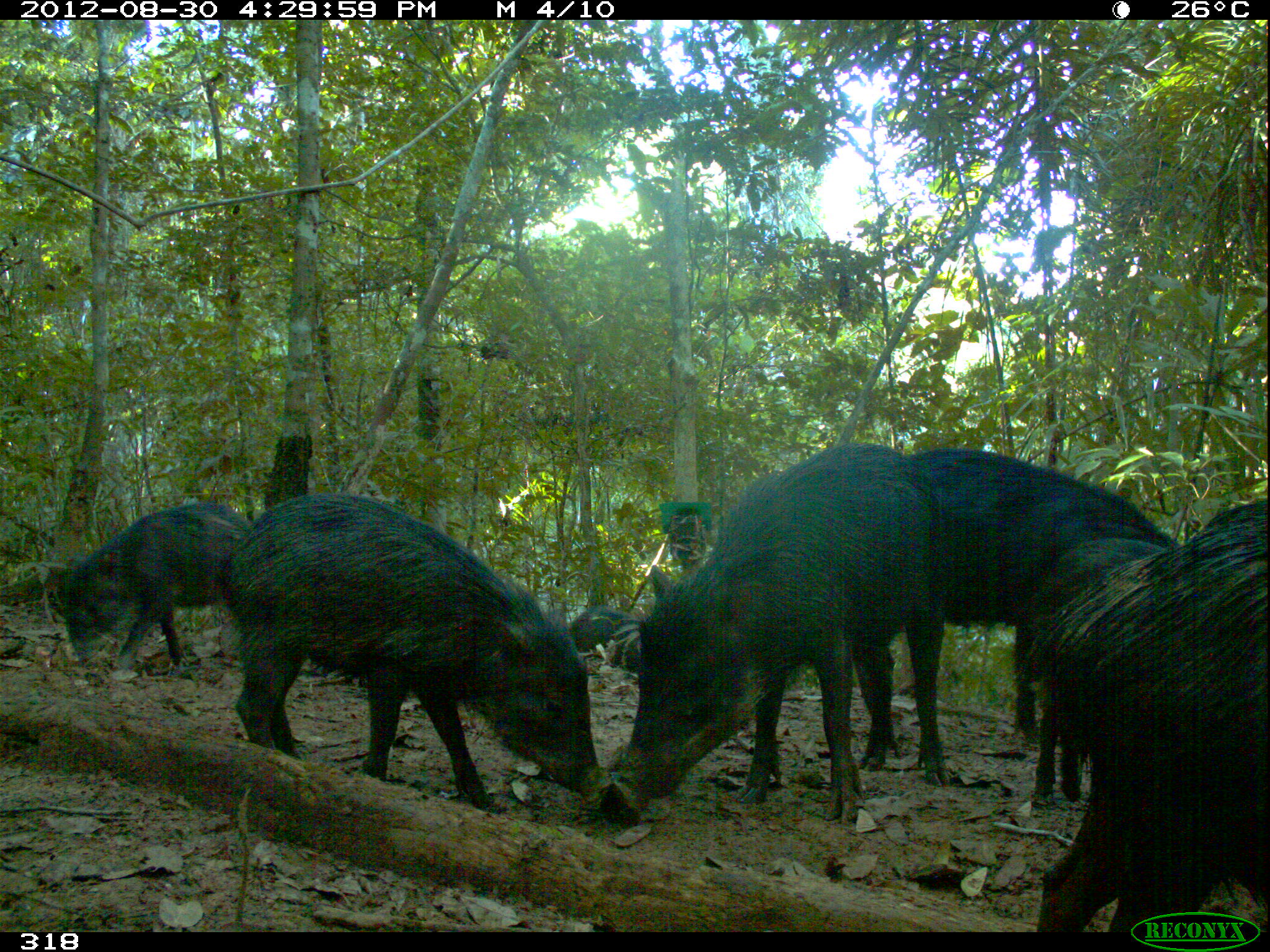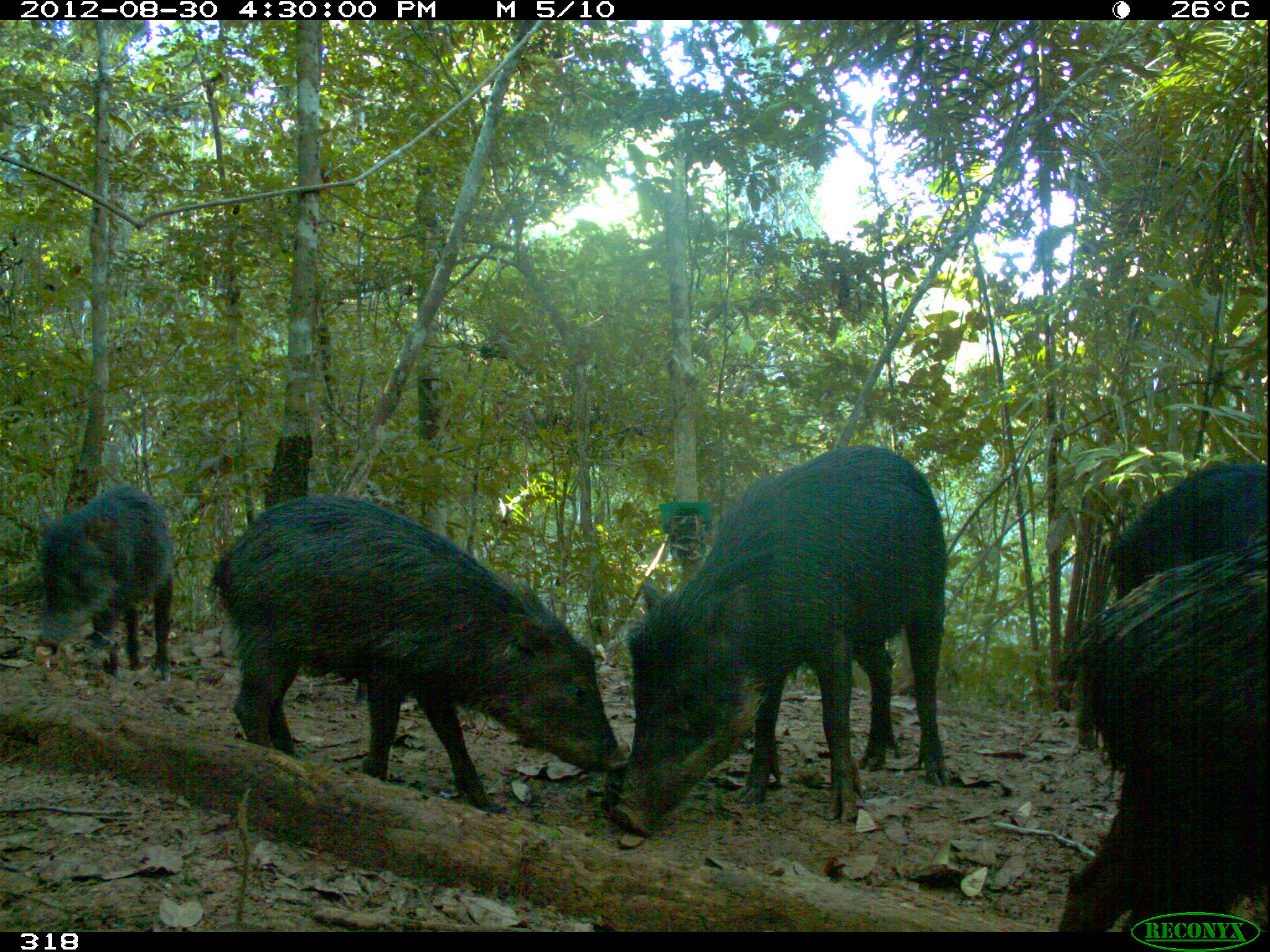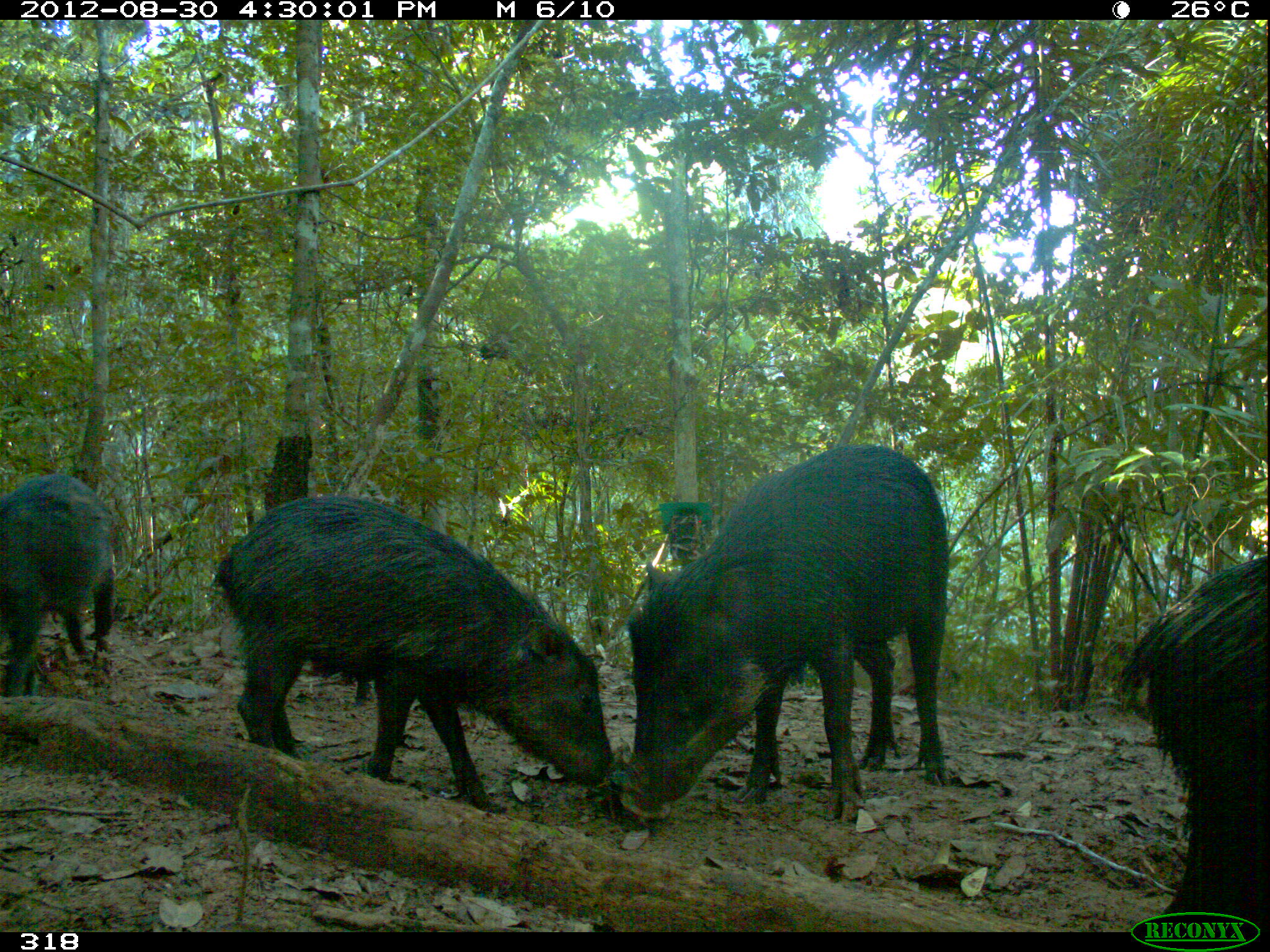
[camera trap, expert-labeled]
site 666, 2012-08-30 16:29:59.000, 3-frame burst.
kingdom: Animalia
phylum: Chordata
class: Mammalia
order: Artiodactyla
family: Tayassuidae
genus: Tayassu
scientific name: Tayassu pecari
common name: white-lipped peccary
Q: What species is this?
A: Tayassu pecari (white-lipped peccary).